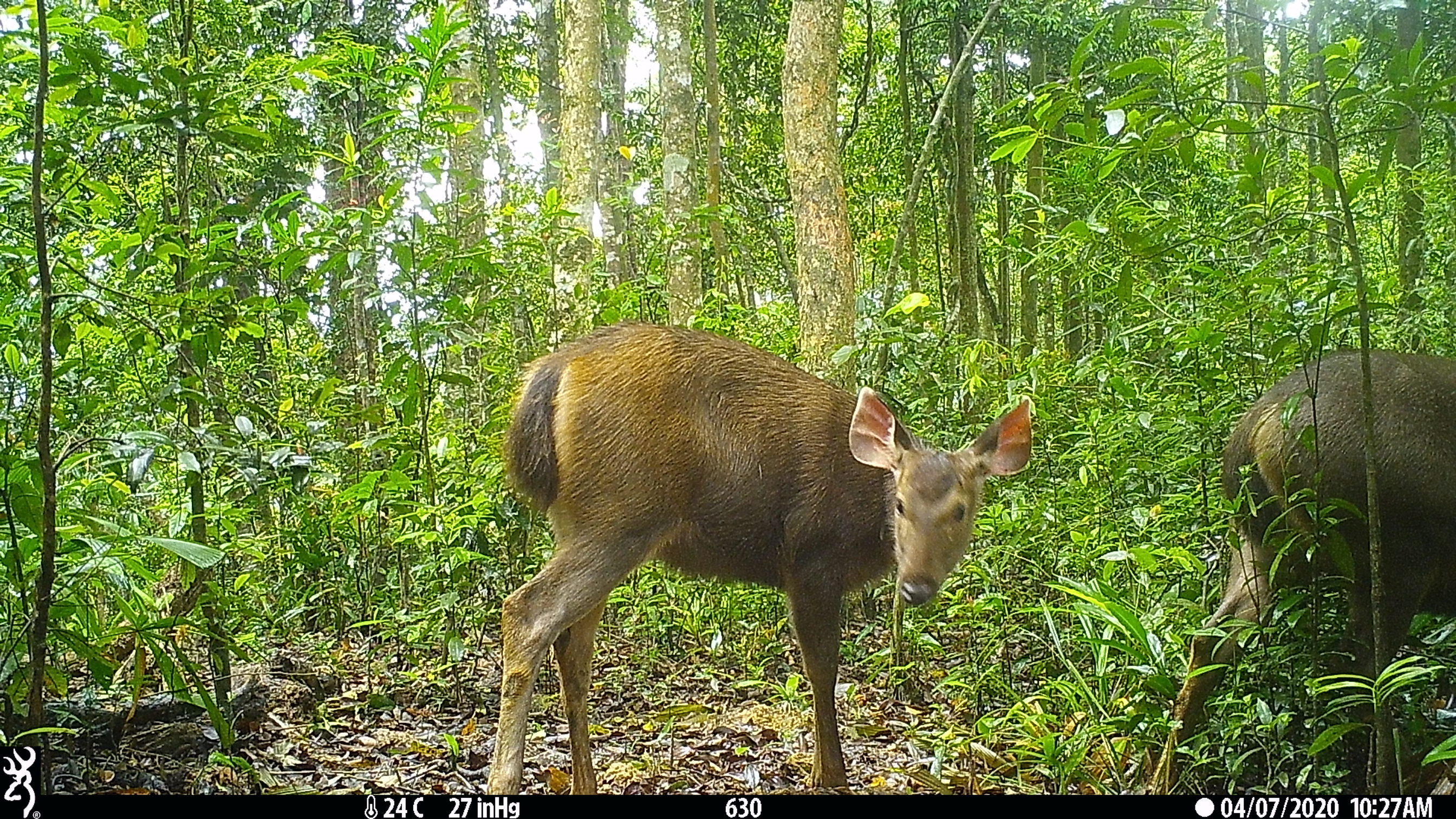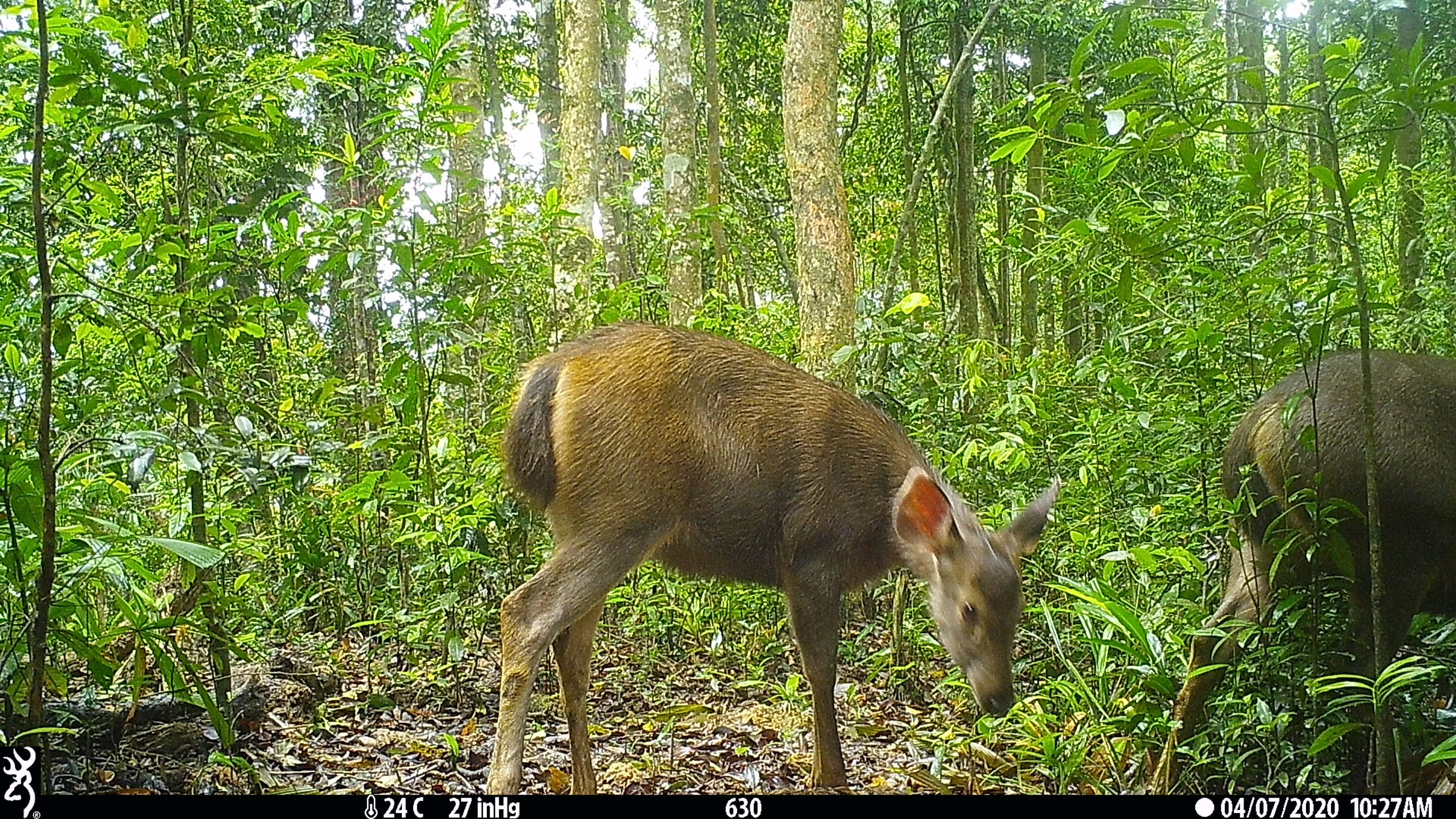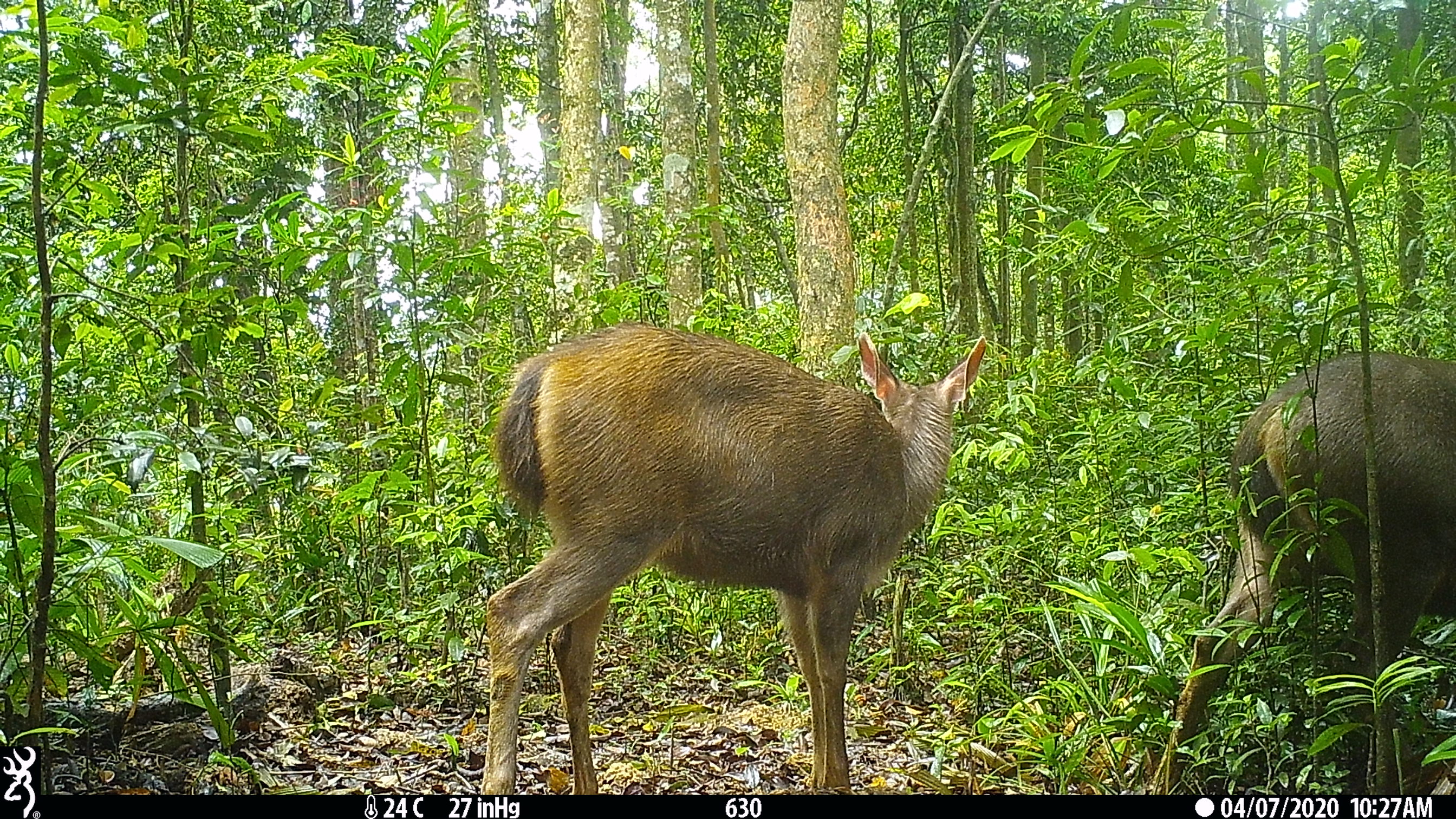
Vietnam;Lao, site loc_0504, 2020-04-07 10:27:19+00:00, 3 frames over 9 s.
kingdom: Animalia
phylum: Chordata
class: Mammalia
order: Artiodactyla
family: Cervidae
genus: Rusa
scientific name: Rusa unicolor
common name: sambar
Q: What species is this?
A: Sambar (Rusa unicolor).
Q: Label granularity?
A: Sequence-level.